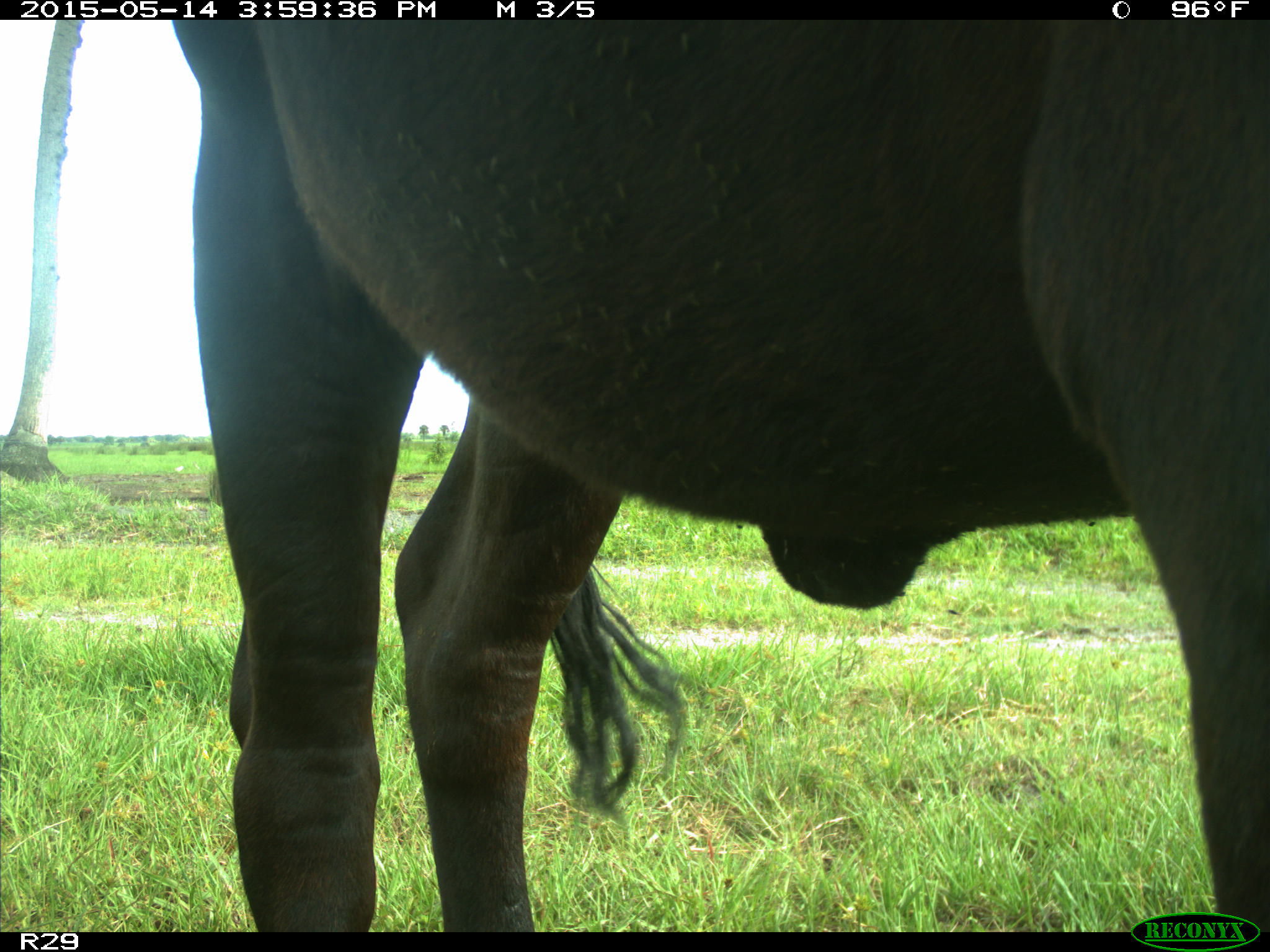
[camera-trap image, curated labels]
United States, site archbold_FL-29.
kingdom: Animalia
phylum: Chordata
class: Mammalia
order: Artiodactyla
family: Bovidae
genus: Bos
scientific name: Bos taurus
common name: domestic cow